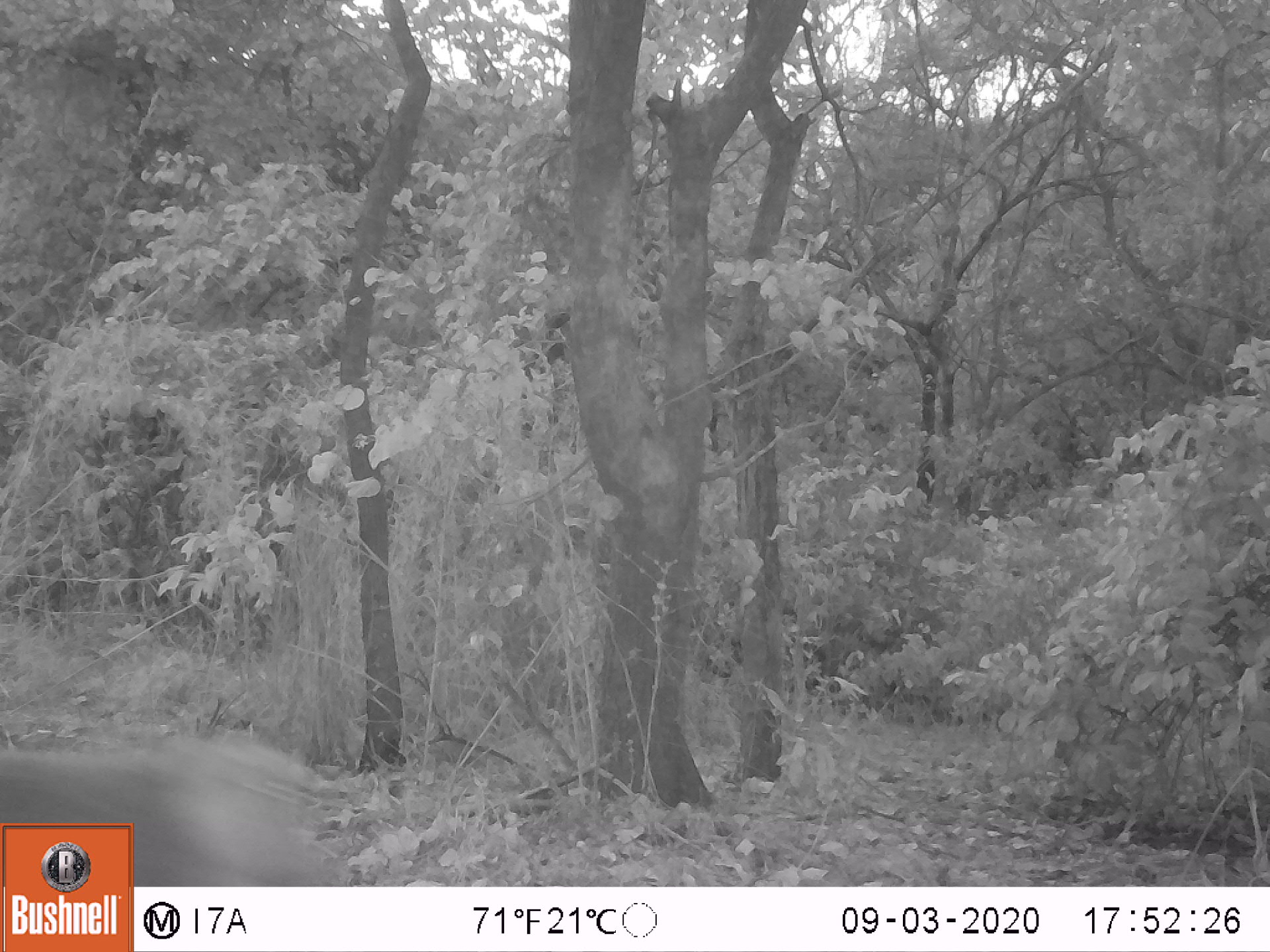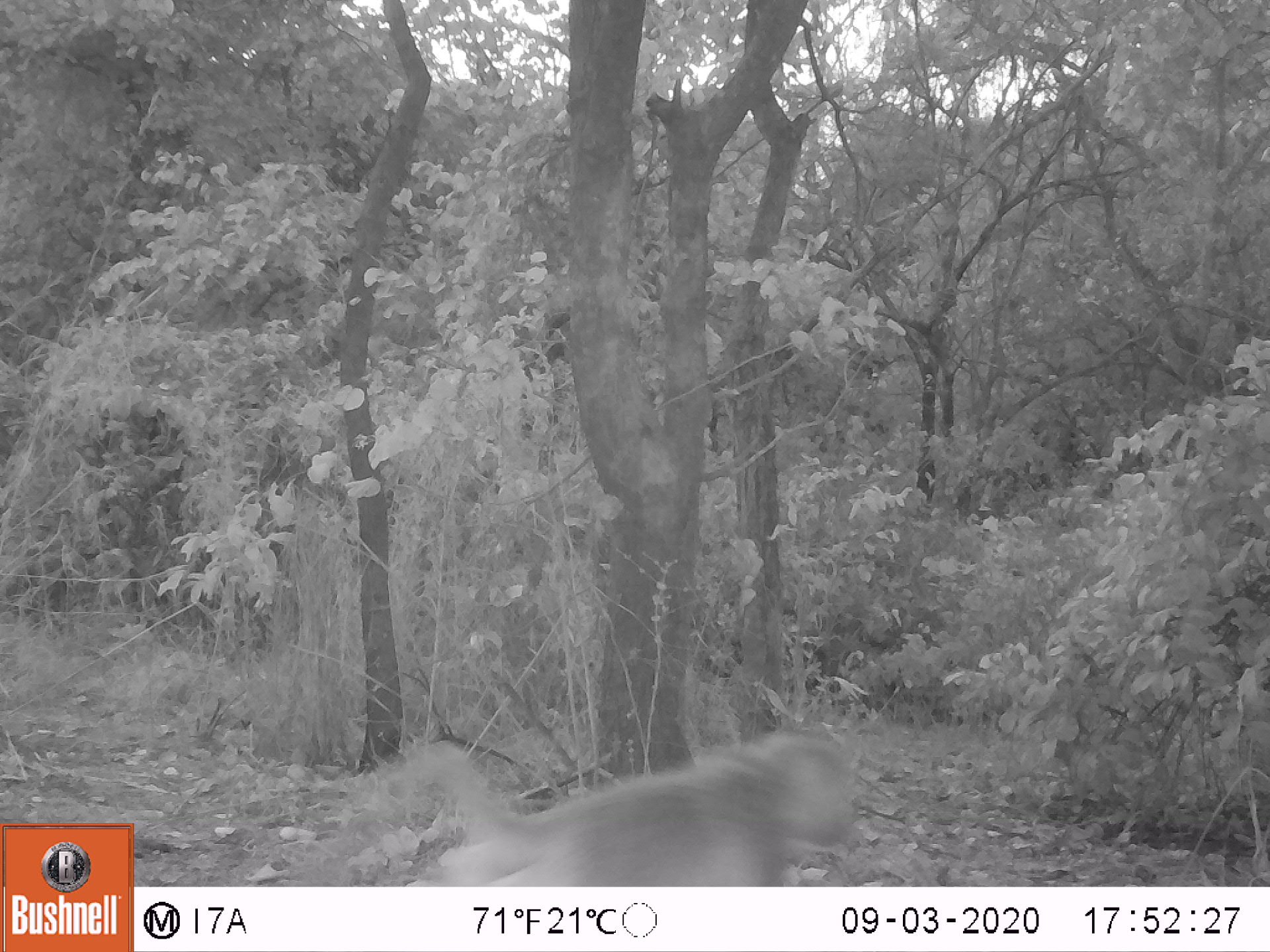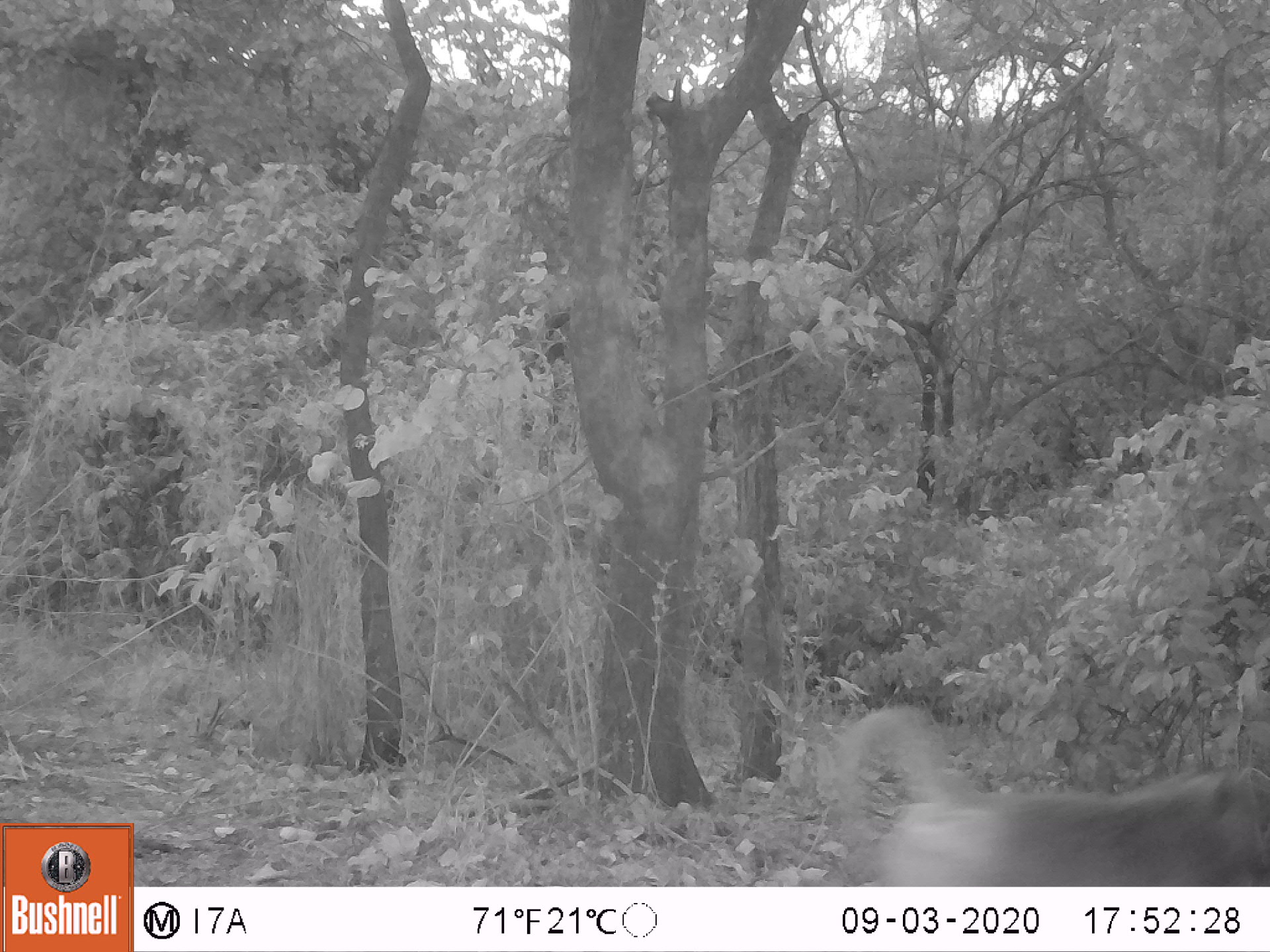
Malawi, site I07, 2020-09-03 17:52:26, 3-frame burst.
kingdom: Animalia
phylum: Chordata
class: Mammalia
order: Primates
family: Cercopithecidae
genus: Papio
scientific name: Papio cynocephalus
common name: yellow baboon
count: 1